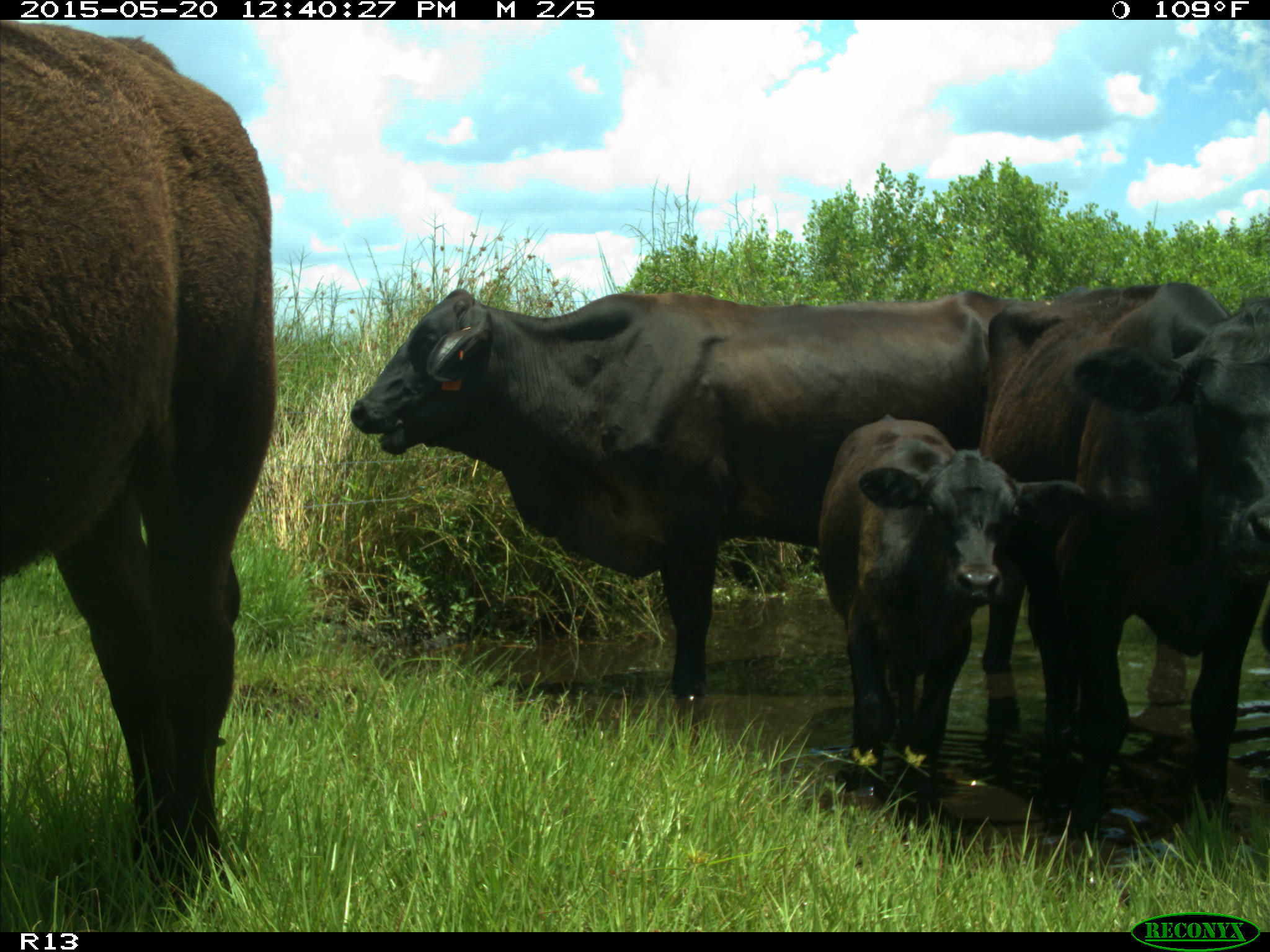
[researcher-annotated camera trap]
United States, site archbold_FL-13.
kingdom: Animalia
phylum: Chordata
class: Mammalia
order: Artiodactyla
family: Bovidae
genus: Bos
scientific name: Bos taurus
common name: domestic cow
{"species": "Bos taurus (domestic cow)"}